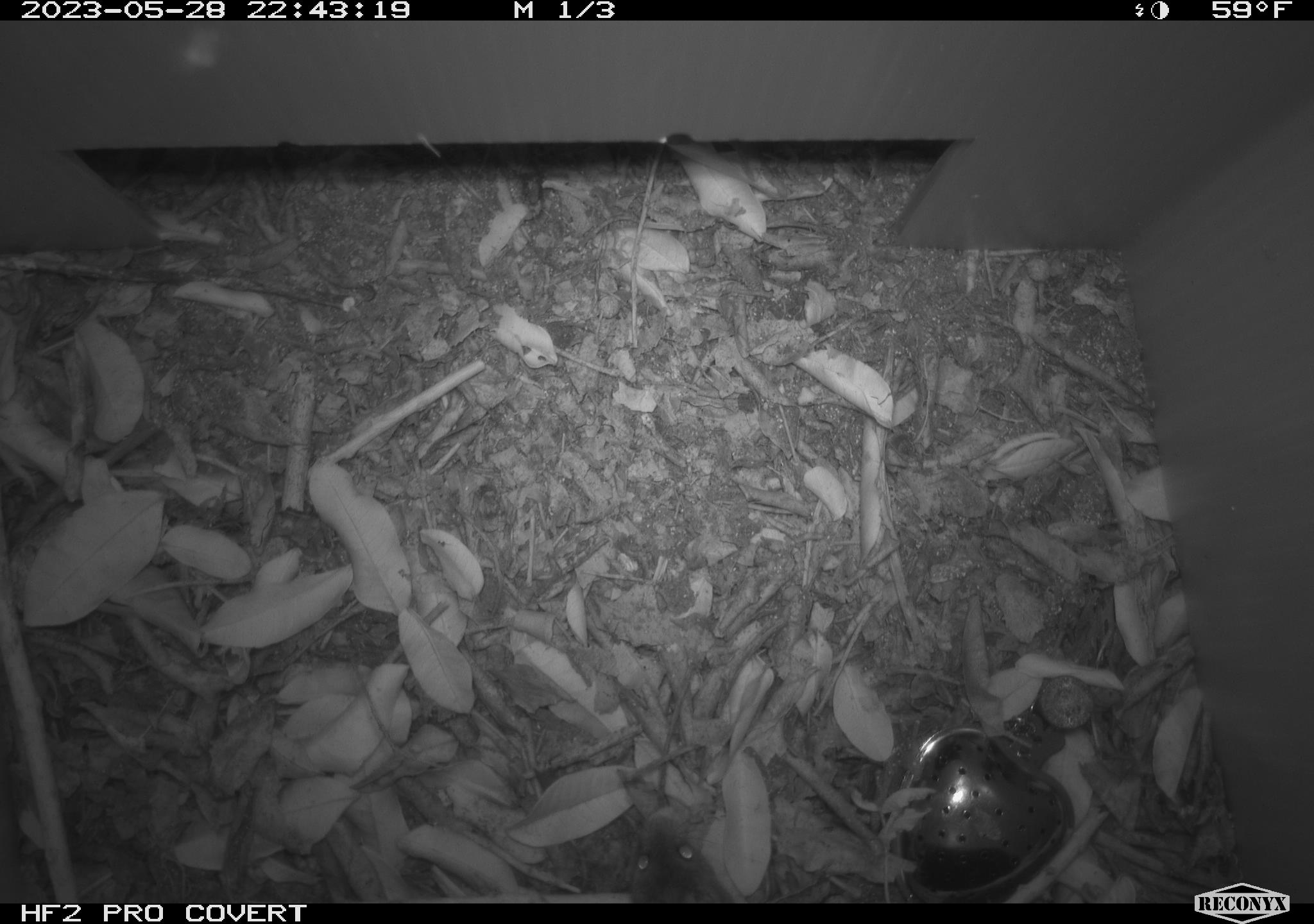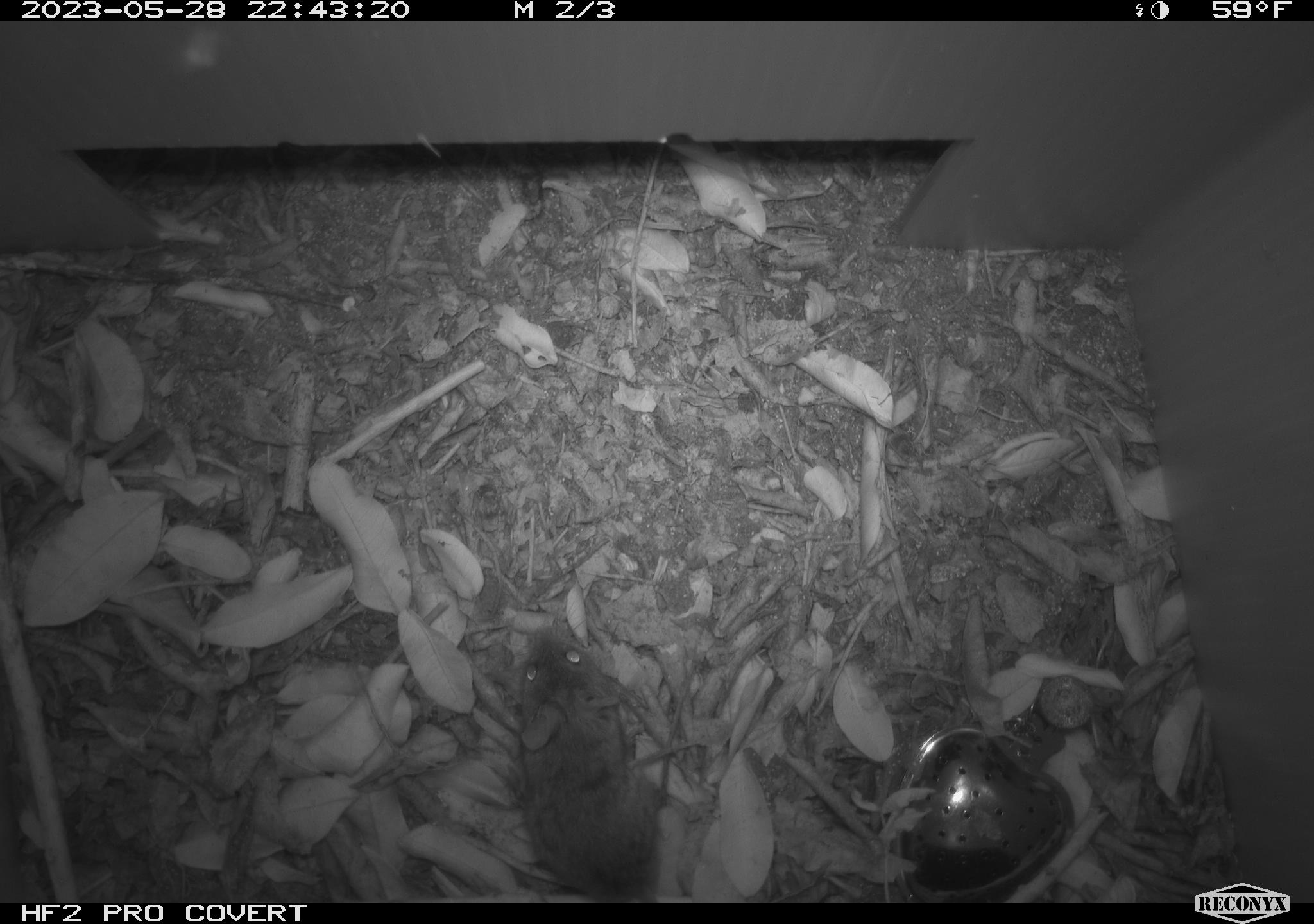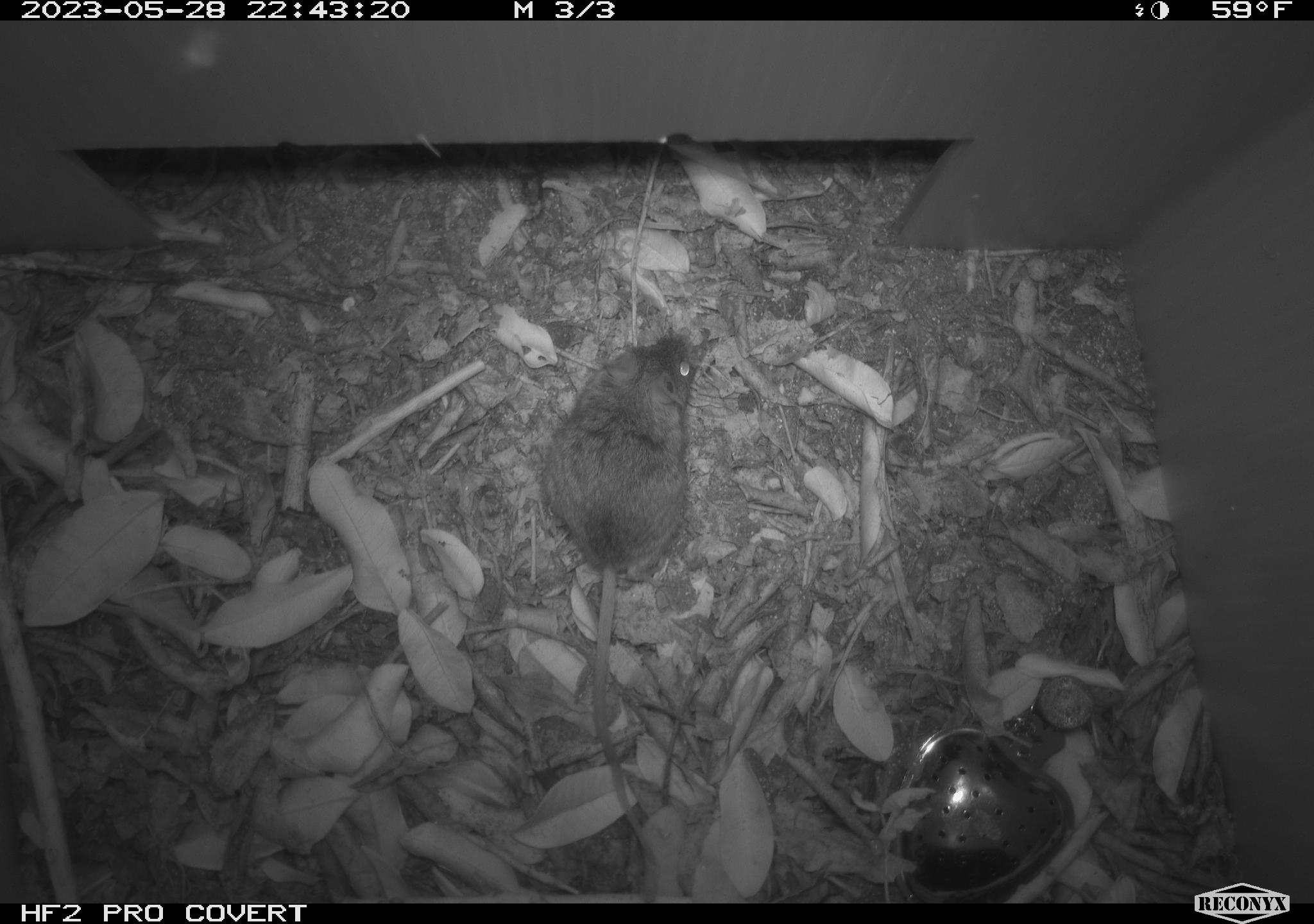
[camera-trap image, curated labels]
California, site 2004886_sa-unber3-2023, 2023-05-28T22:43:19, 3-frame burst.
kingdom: Animalia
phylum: Chordata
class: Mammalia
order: Rodentia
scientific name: Rodentia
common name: mouse species